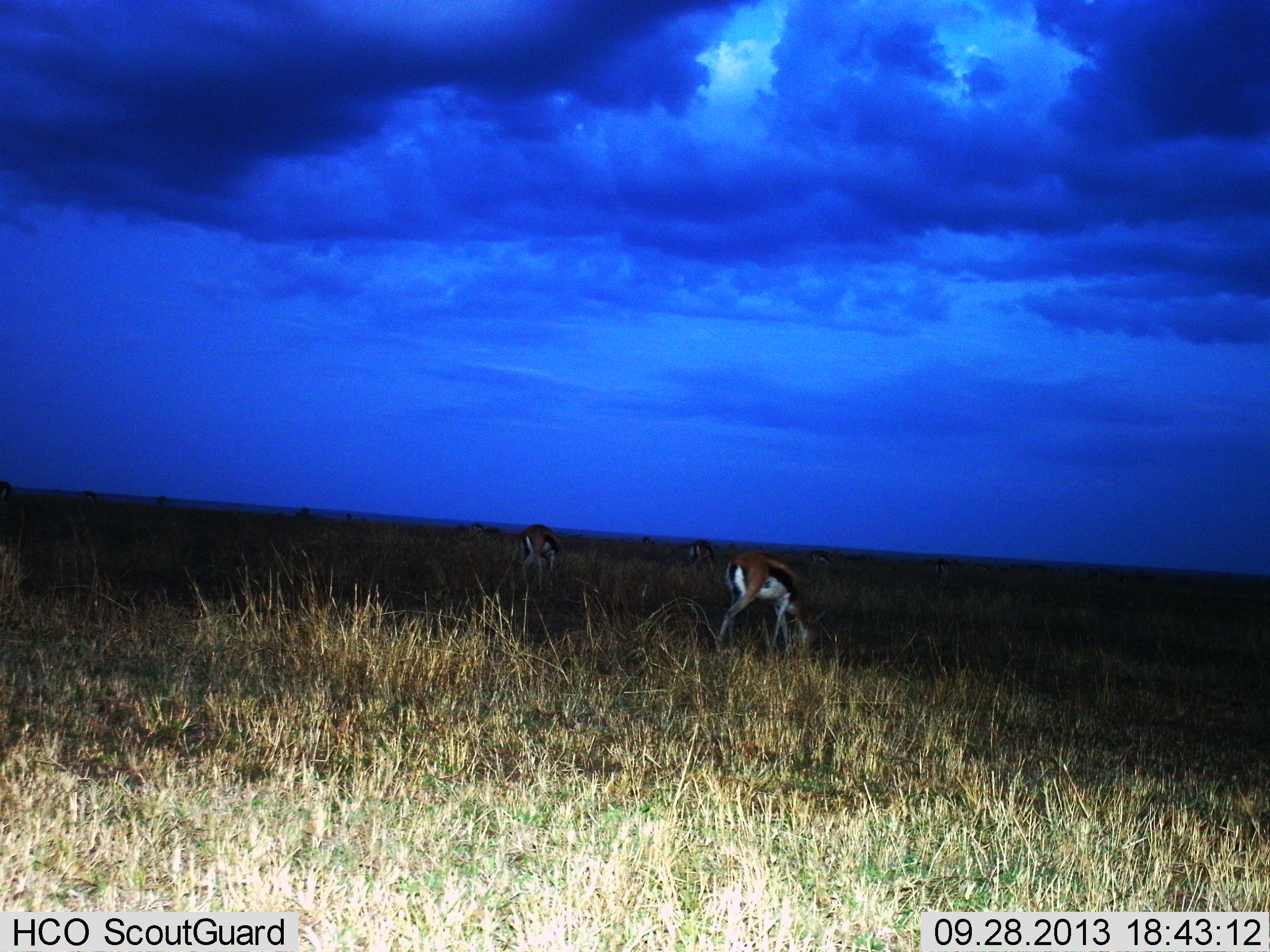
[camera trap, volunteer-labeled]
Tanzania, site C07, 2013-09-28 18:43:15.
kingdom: Animalia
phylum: Chordata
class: Mammalia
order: Artiodactyla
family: Bovidae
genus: Eudorcas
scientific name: Eudorcas thomsonii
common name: thomson's gazelle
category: gazellethomsons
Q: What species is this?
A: Gazellethomsons (thomson's gazelle) (Eudorcas thomsonii).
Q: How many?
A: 4.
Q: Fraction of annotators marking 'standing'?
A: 17%.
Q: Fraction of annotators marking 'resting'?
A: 0%.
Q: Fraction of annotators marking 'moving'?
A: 9%.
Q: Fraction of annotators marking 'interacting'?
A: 0%.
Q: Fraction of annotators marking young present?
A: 0%.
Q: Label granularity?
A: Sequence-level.